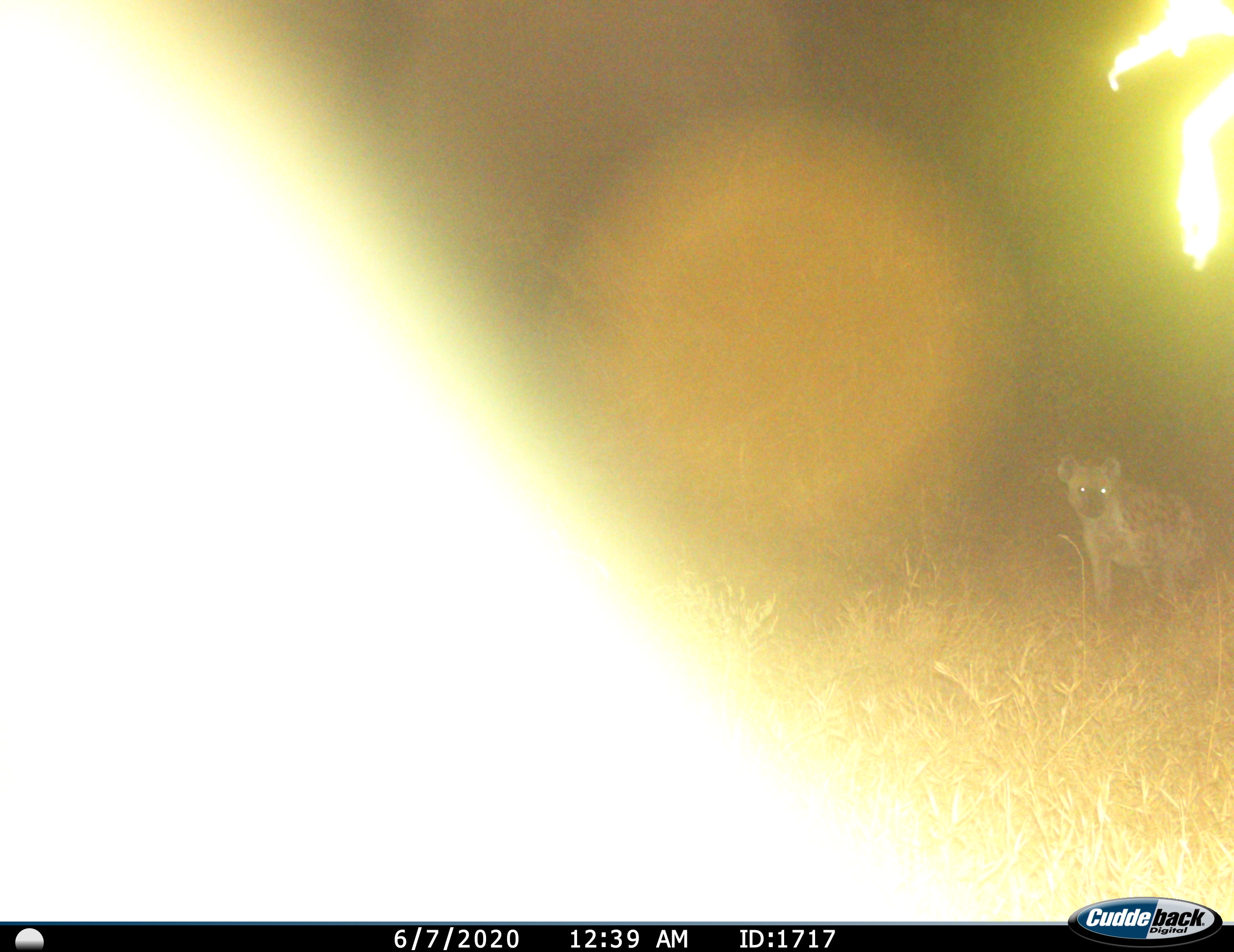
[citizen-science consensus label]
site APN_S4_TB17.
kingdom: Animalia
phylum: Chordata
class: Mammalia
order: Carnivora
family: Hyaenidae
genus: Crocuta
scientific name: Crocuta crocuta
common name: spotted hyena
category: hyenaspotted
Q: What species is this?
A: Hyenaspotted (spotted hyena) (Crocuta crocuta).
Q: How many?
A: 1.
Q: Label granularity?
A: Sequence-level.